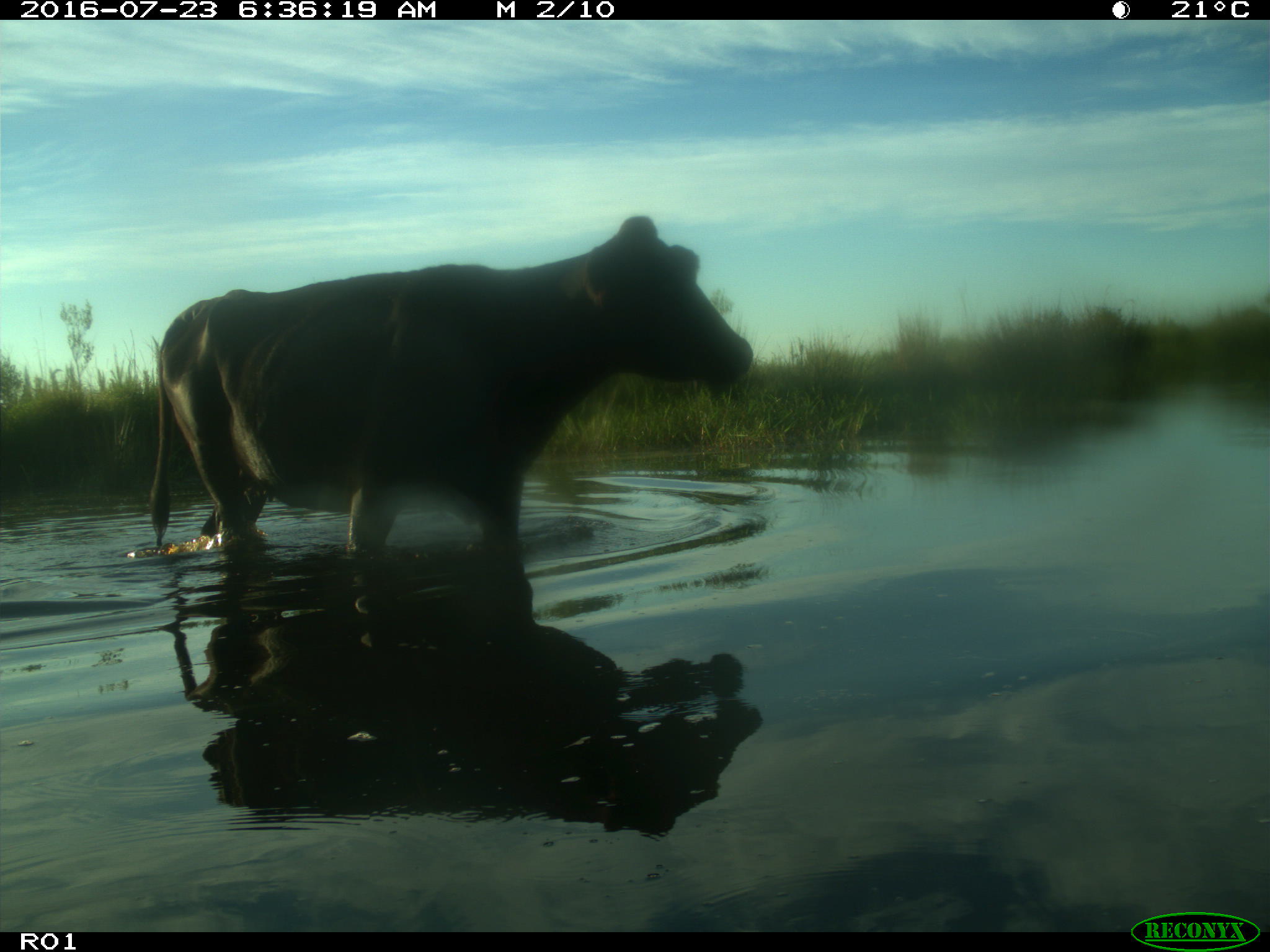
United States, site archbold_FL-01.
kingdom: Animalia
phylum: Chordata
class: Mammalia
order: Artiodactyla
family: Bovidae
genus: Bos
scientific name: Bos taurus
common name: domestic cow